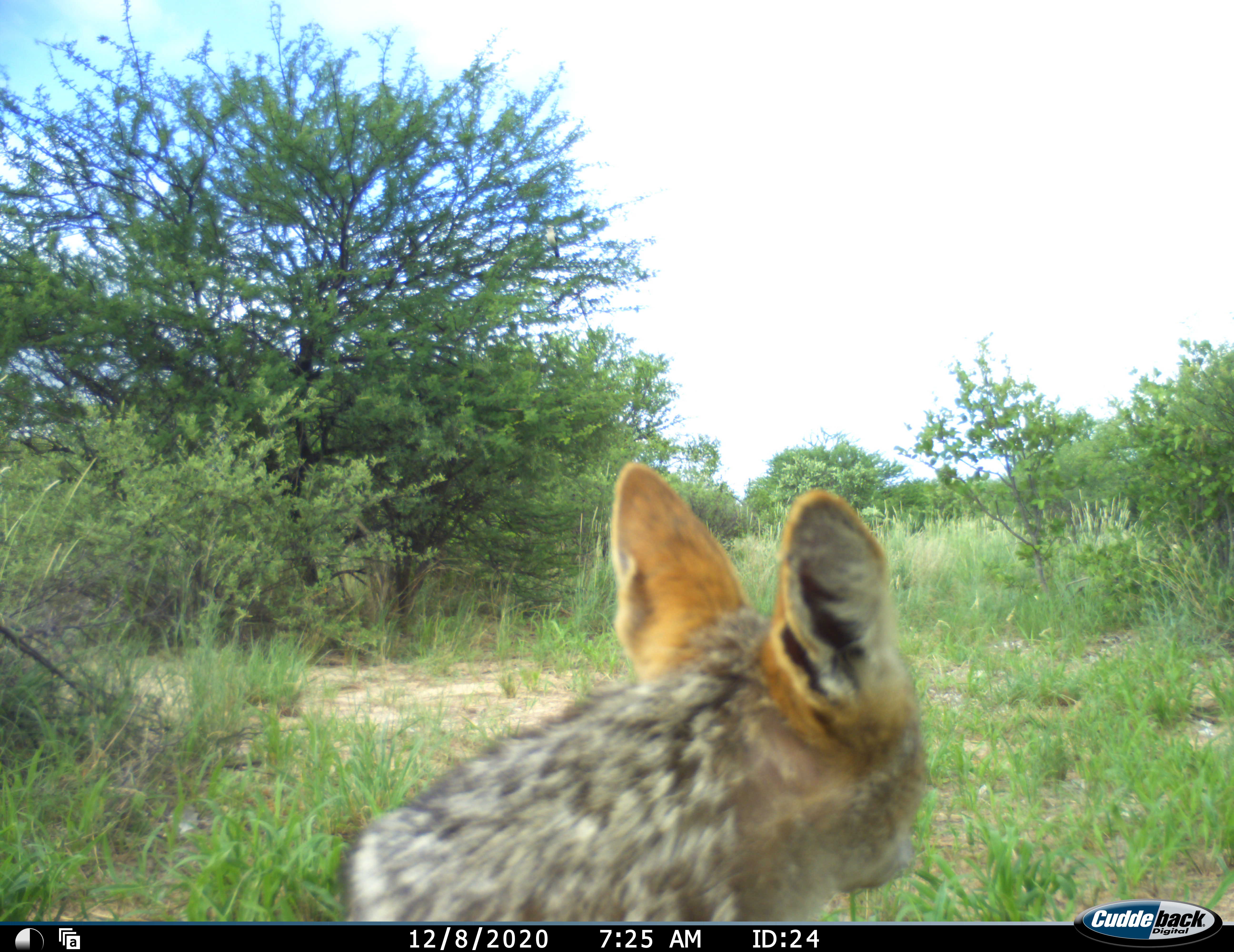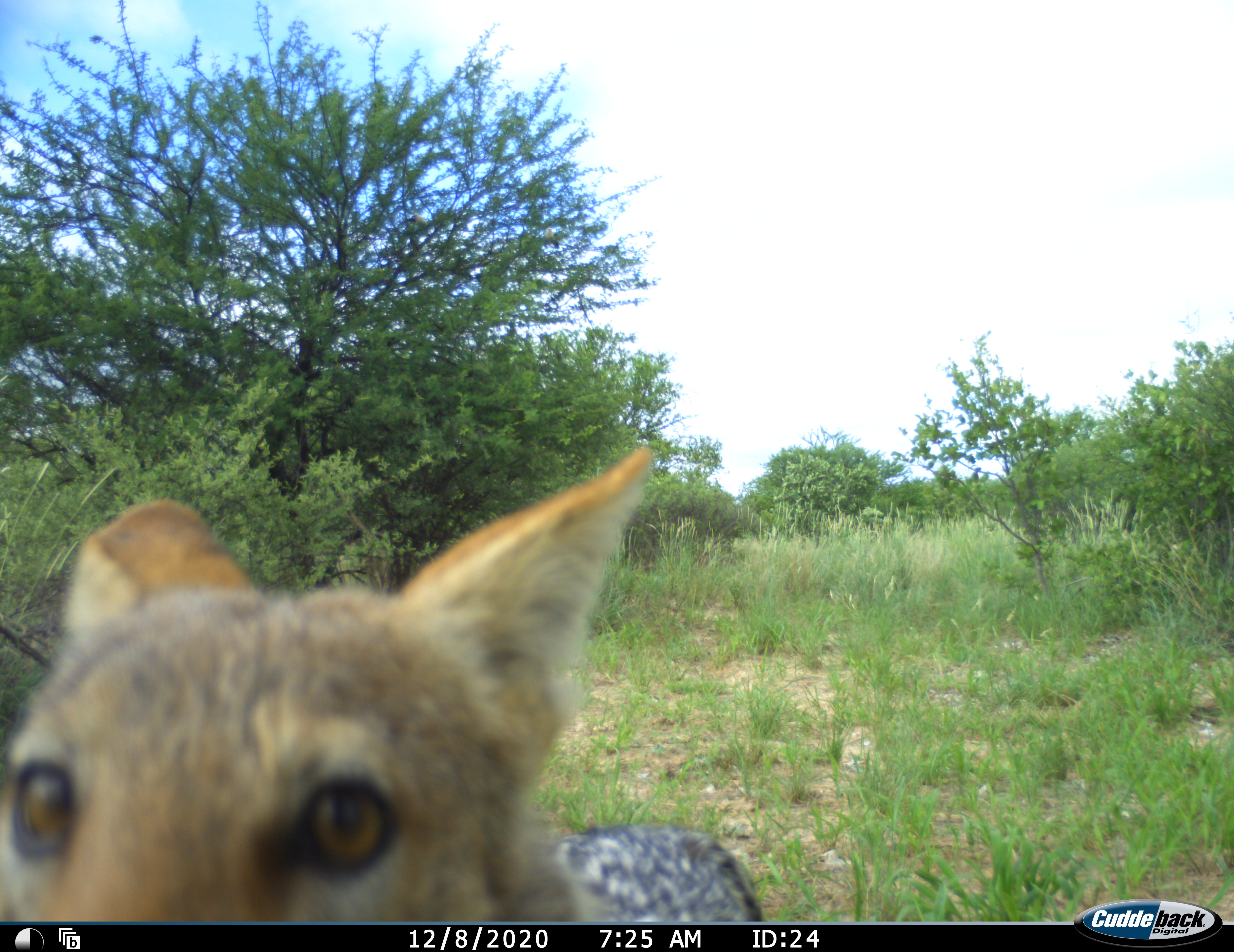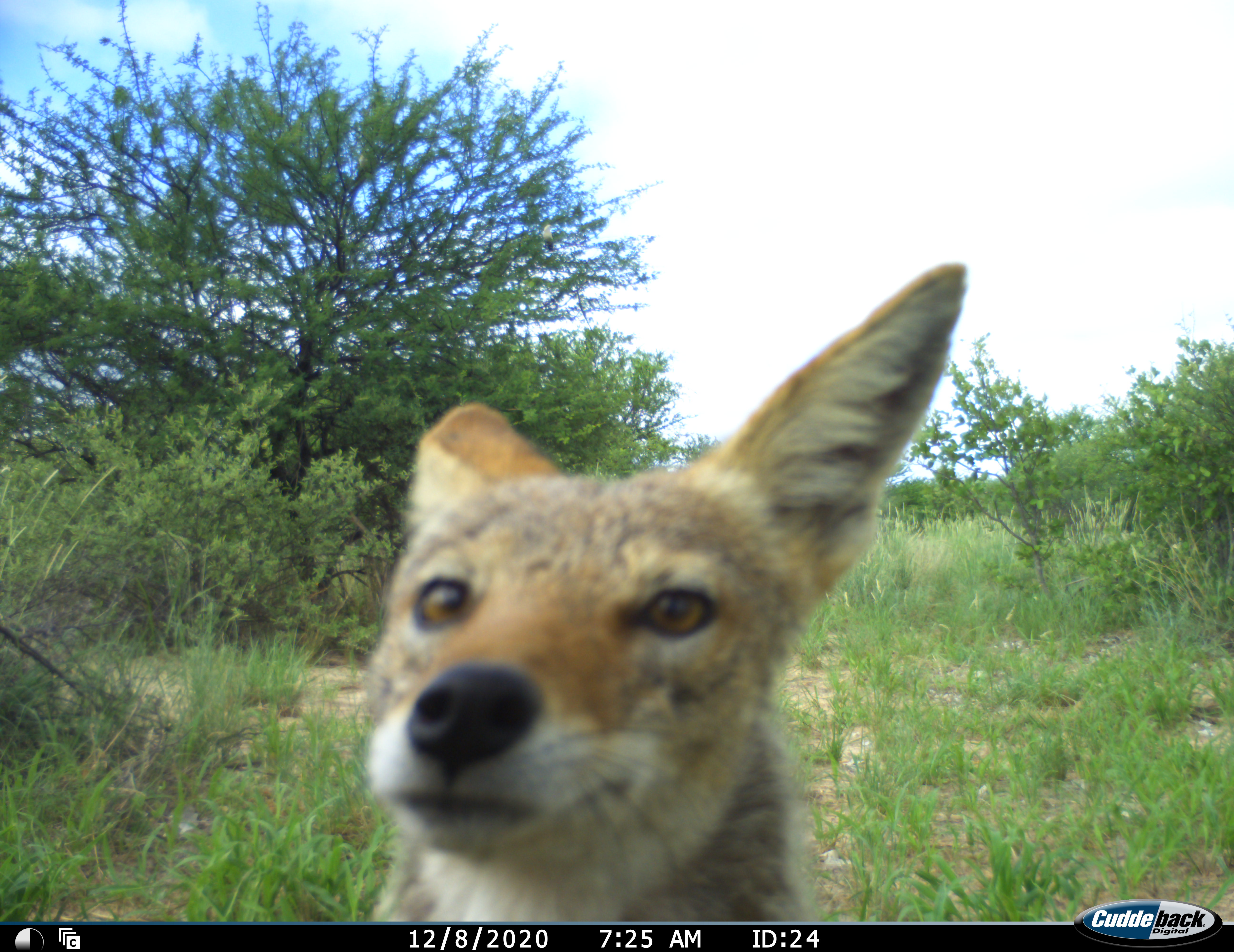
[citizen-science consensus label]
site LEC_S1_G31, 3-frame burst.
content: unidentified animal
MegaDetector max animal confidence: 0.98